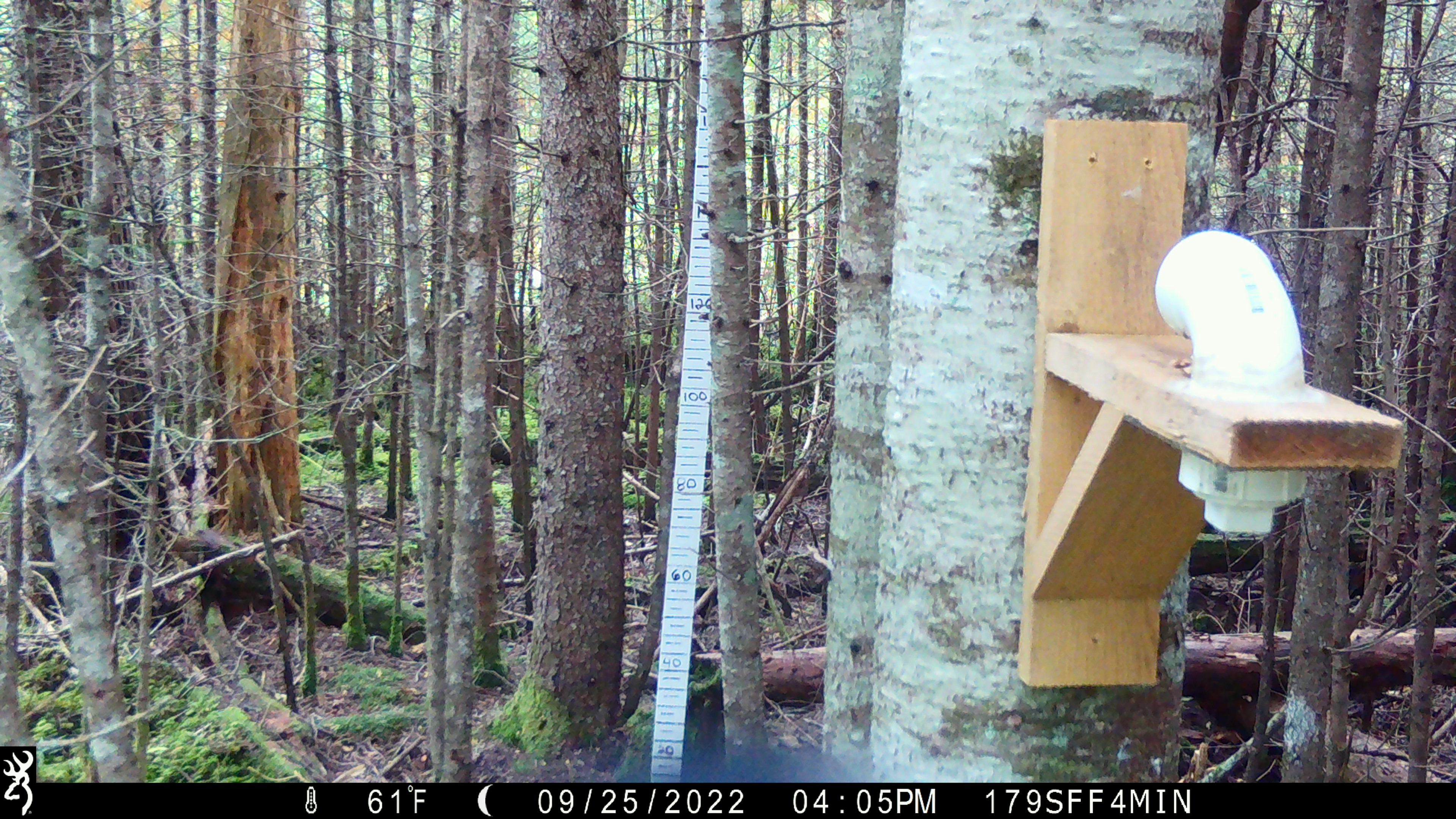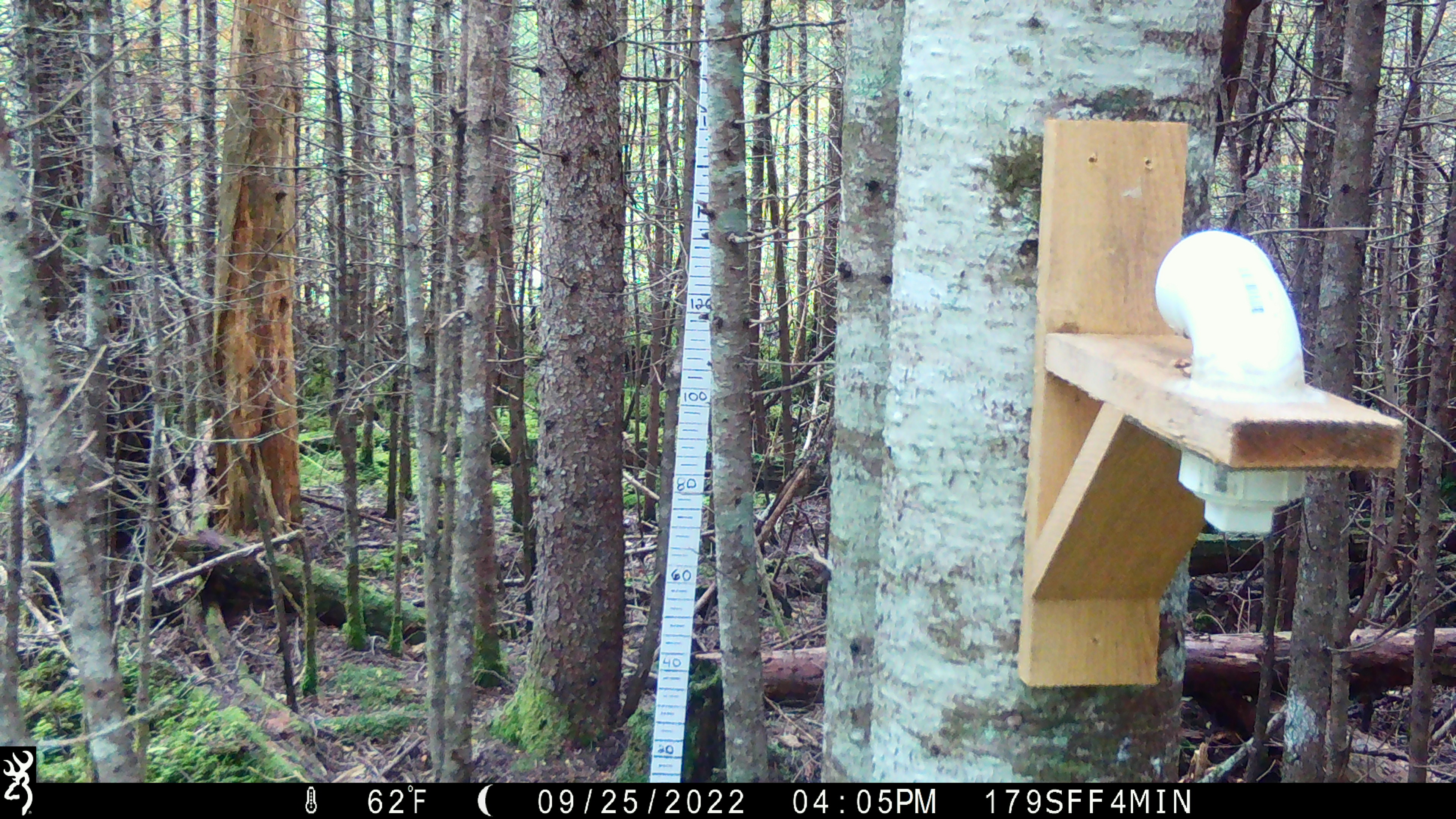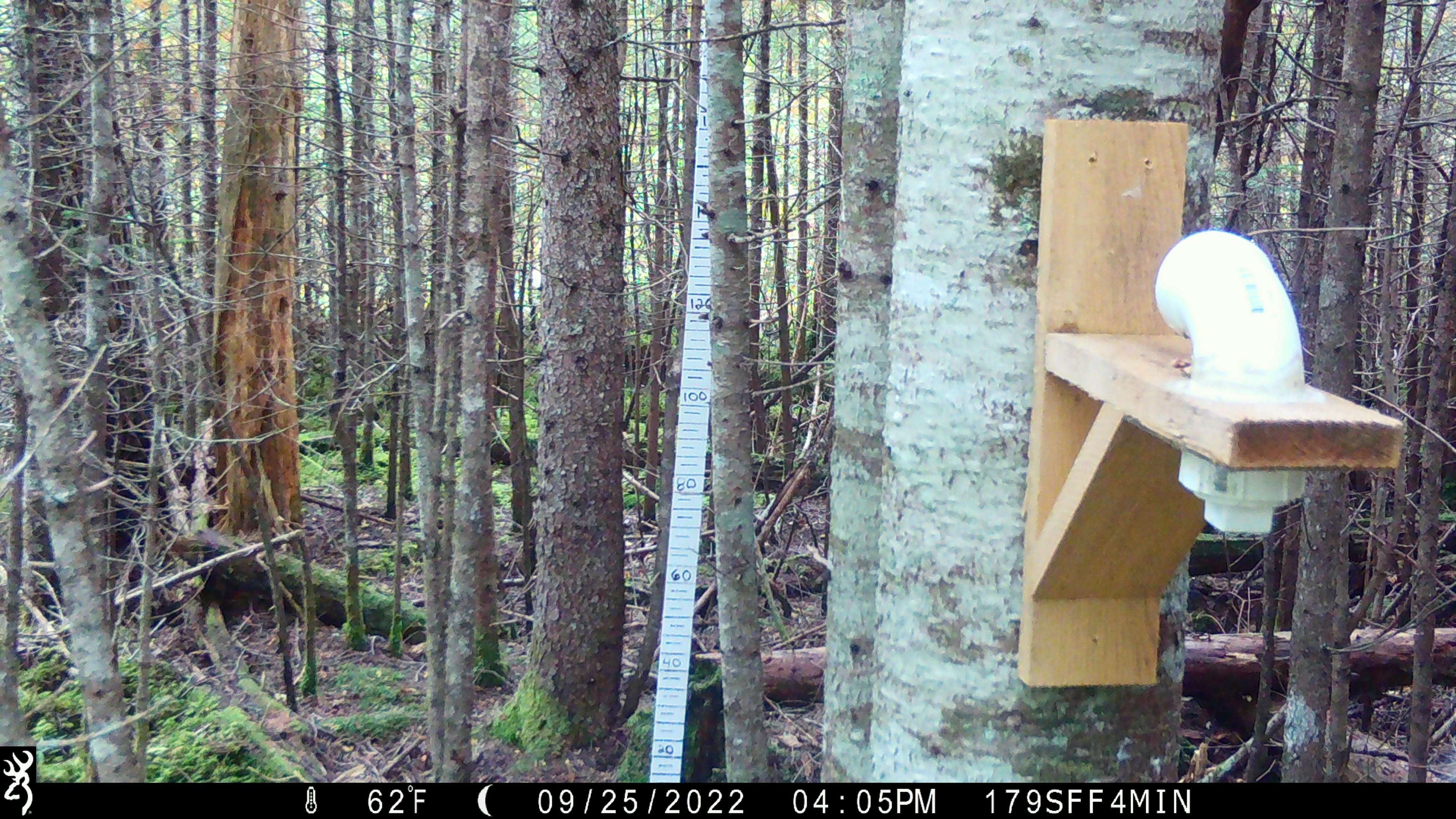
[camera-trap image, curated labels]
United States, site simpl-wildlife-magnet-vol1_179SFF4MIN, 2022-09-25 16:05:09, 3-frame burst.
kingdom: Animalia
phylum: Chordata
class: Aves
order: Piciformes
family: Picidae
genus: Picoides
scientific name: Picoides arcticus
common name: black-backed woodpecker